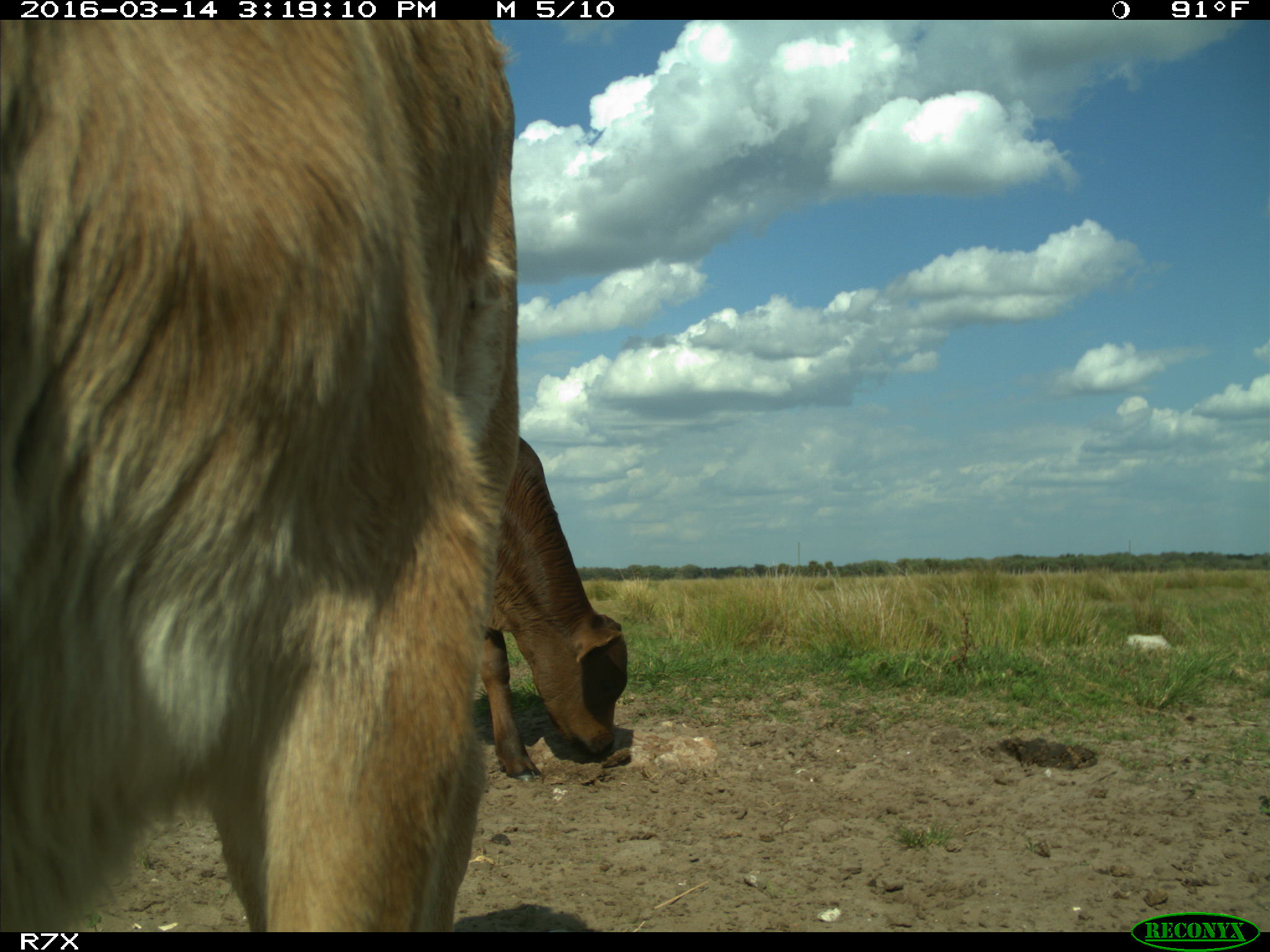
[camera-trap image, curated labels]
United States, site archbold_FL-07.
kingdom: Animalia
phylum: Chordata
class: Mammalia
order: Artiodactyla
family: Bovidae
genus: Bos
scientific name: Bos taurus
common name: domestic cow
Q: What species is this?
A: Bos taurus (domestic cow).